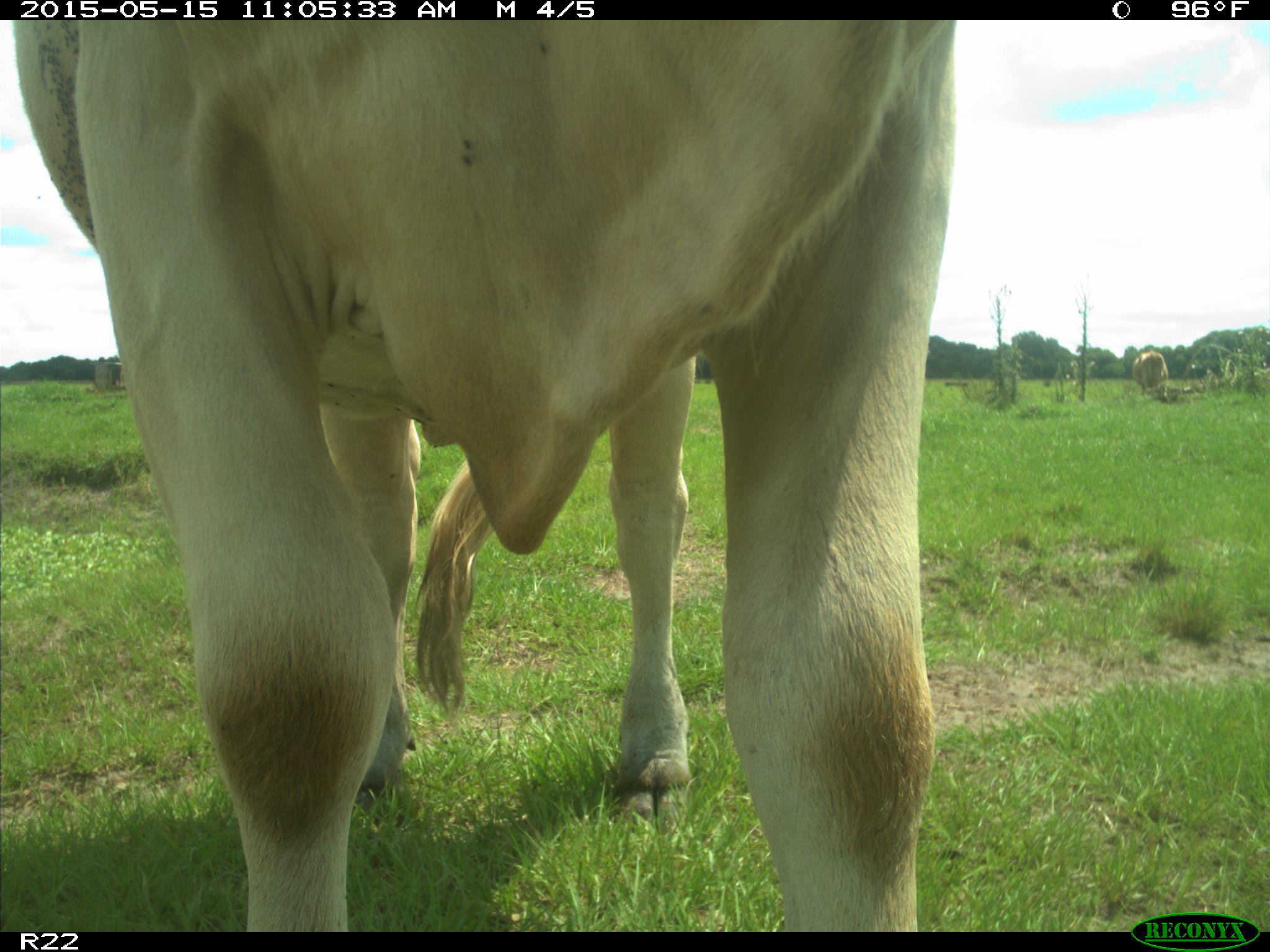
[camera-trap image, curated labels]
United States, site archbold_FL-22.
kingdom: Animalia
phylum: Chordata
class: Mammalia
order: Artiodactyla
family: Bovidae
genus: Bos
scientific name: Bos taurus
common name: domestic cow